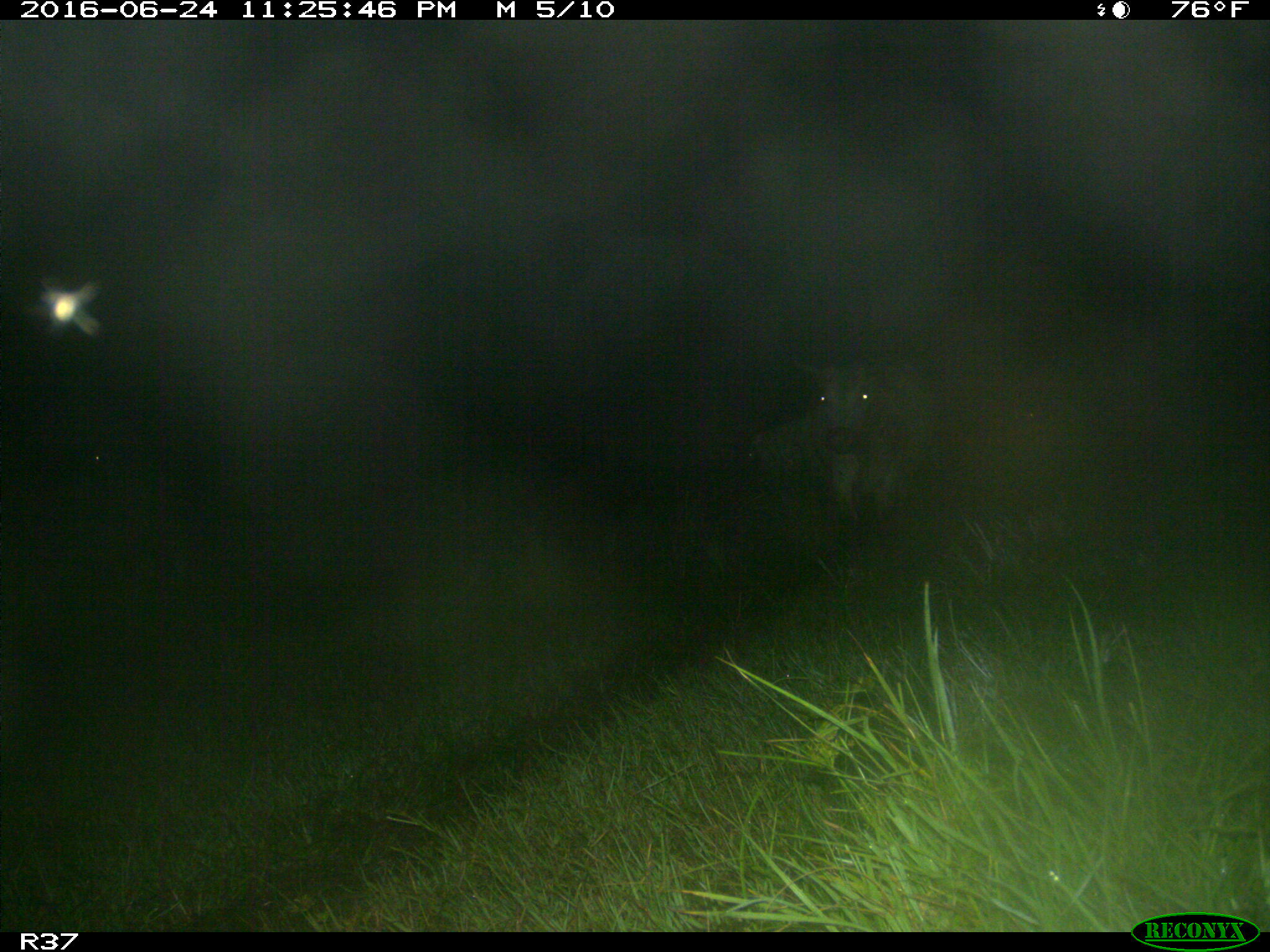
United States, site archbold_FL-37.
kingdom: Animalia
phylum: Chordata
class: Mammalia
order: Artiodactyla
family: Bovidae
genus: Bos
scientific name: Bos taurus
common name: domestic cow